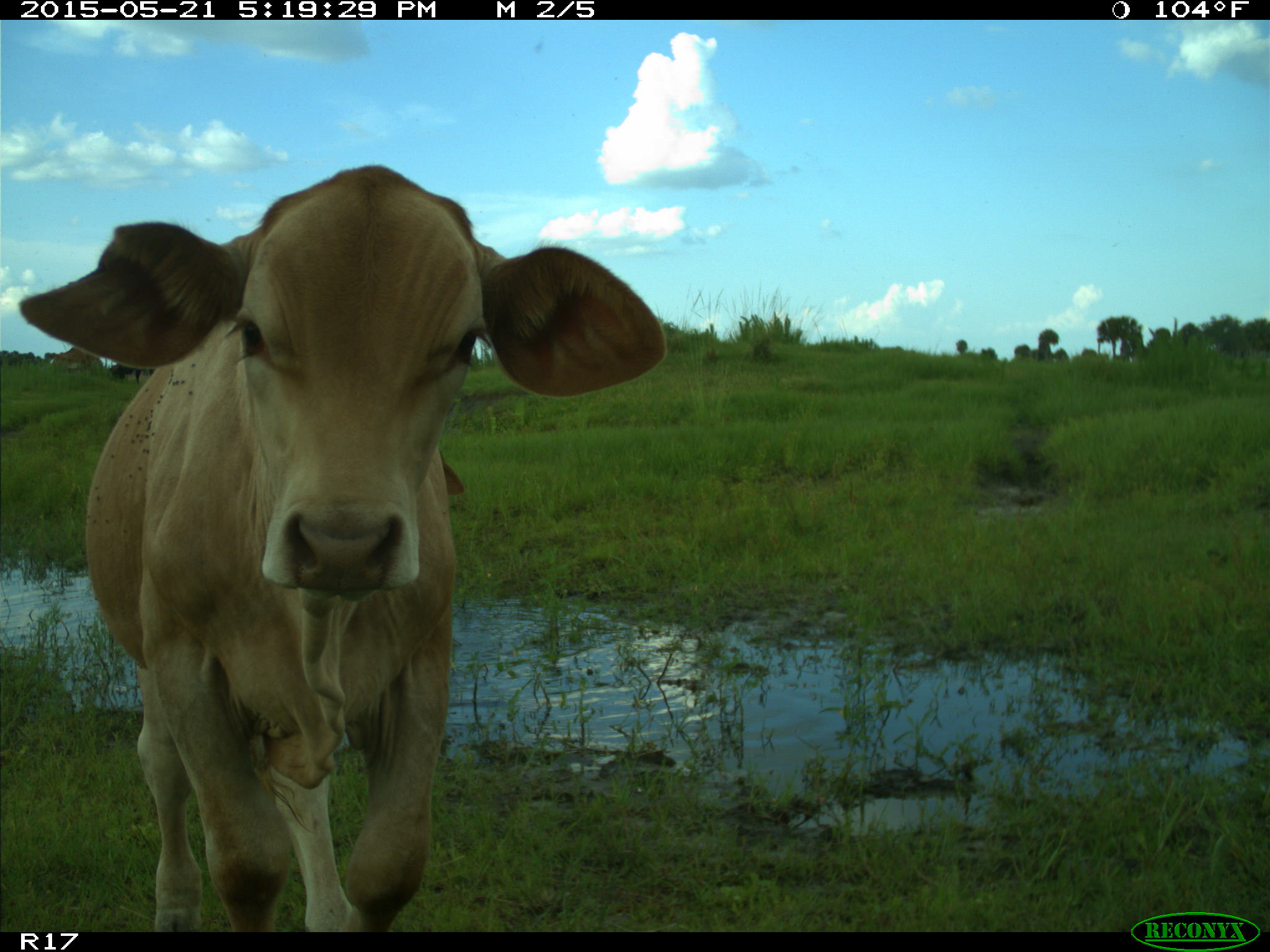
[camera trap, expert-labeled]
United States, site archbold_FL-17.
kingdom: Animalia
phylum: Chordata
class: Mammalia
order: Artiodactyla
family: Bovidae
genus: Bos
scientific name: Bos taurus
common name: domestic cow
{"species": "Bos taurus (domestic cow)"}